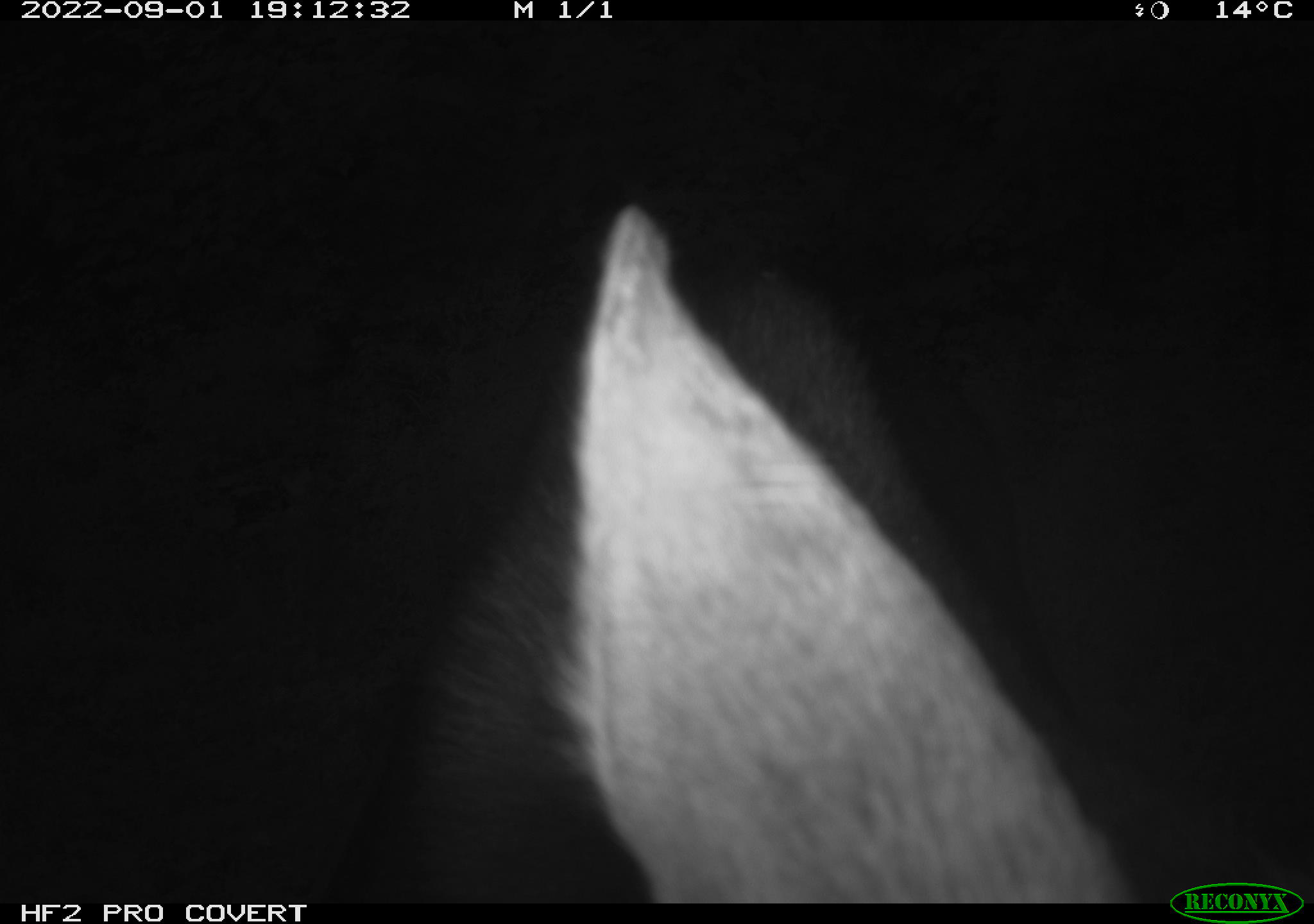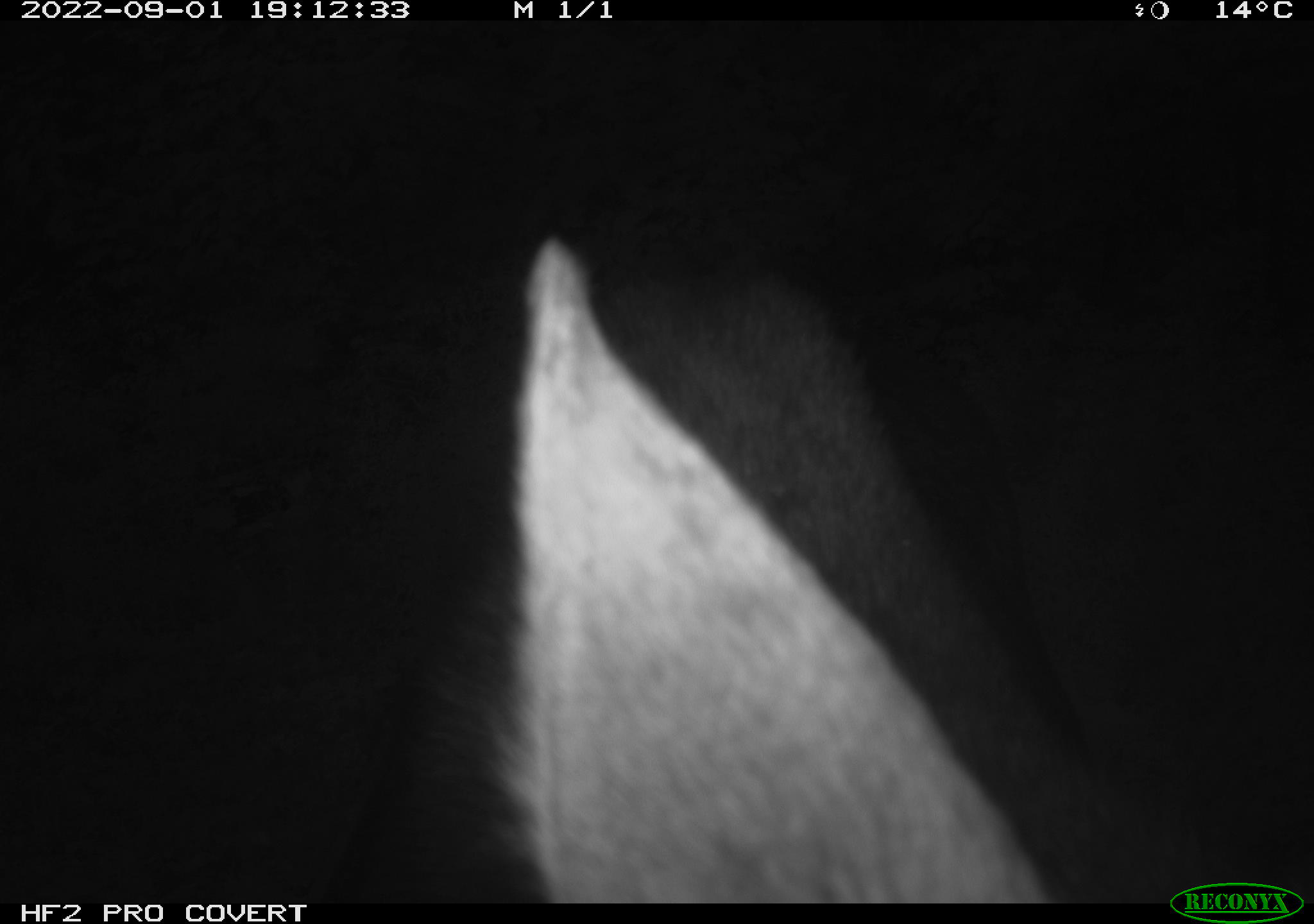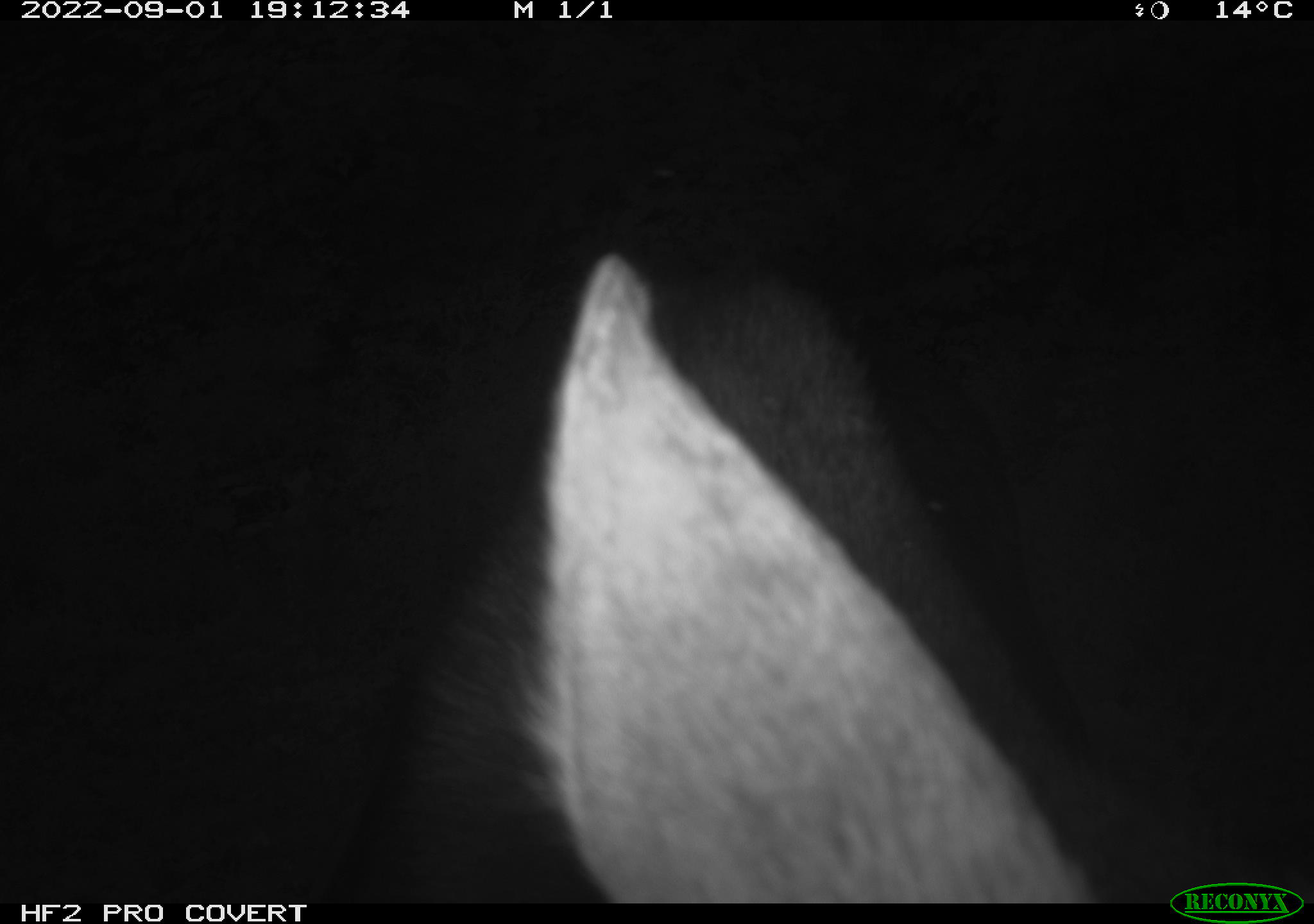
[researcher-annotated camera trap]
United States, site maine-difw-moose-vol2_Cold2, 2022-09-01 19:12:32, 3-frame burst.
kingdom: Animalia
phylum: Chordata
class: Mammalia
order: Artiodactyla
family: Cervidae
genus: Alces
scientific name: Alces alces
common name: moose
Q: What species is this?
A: Moose (Alces alces).